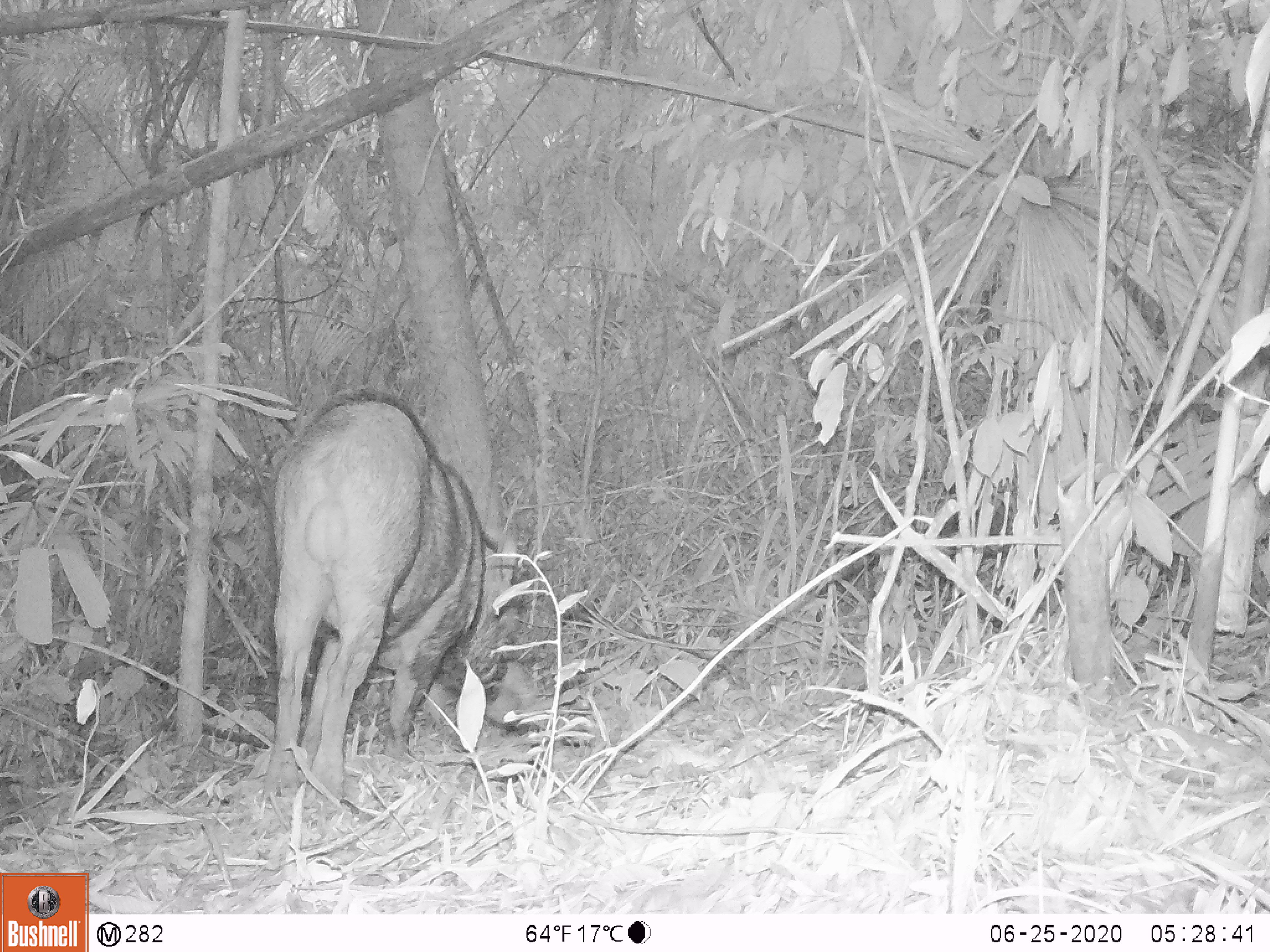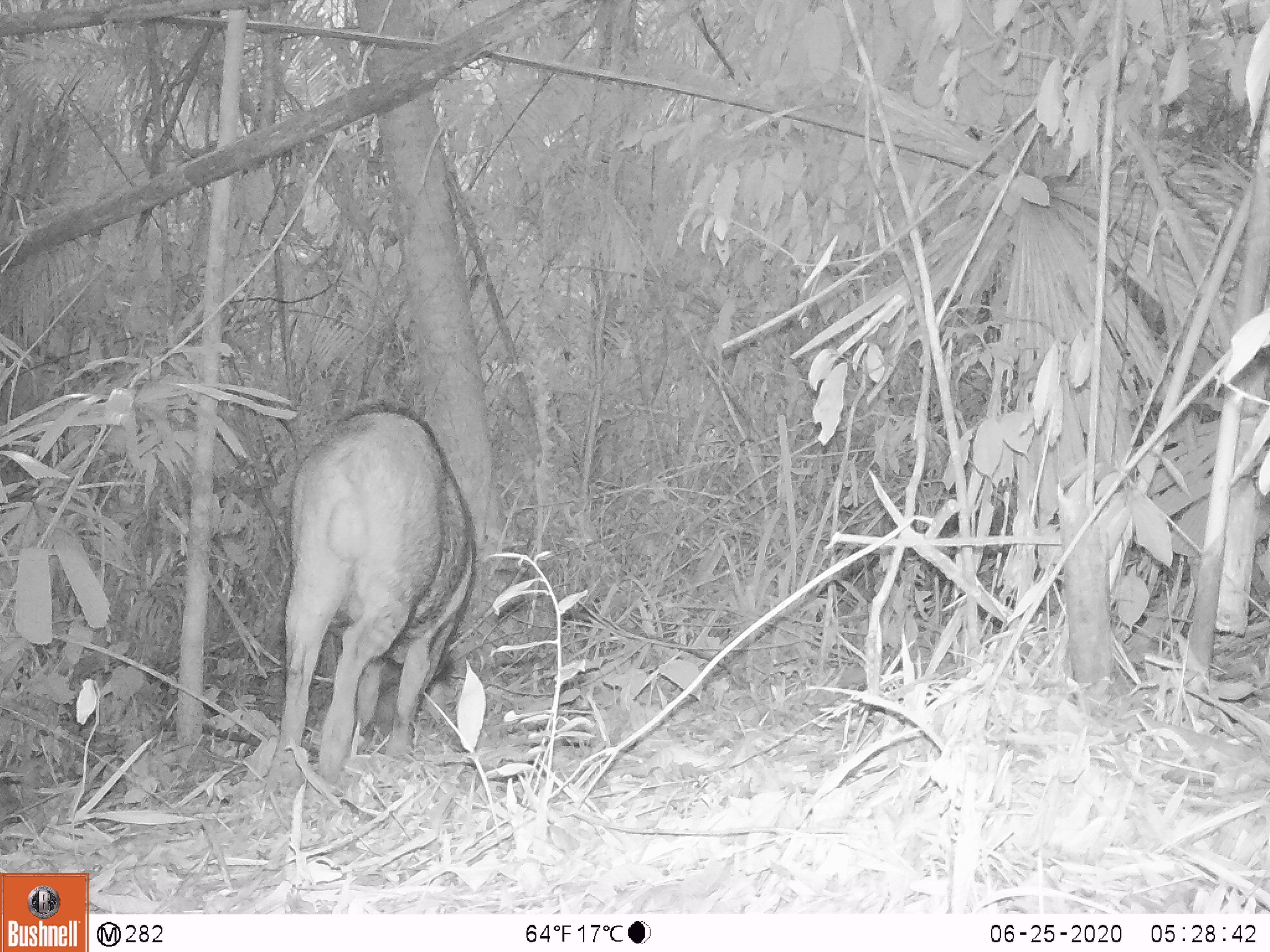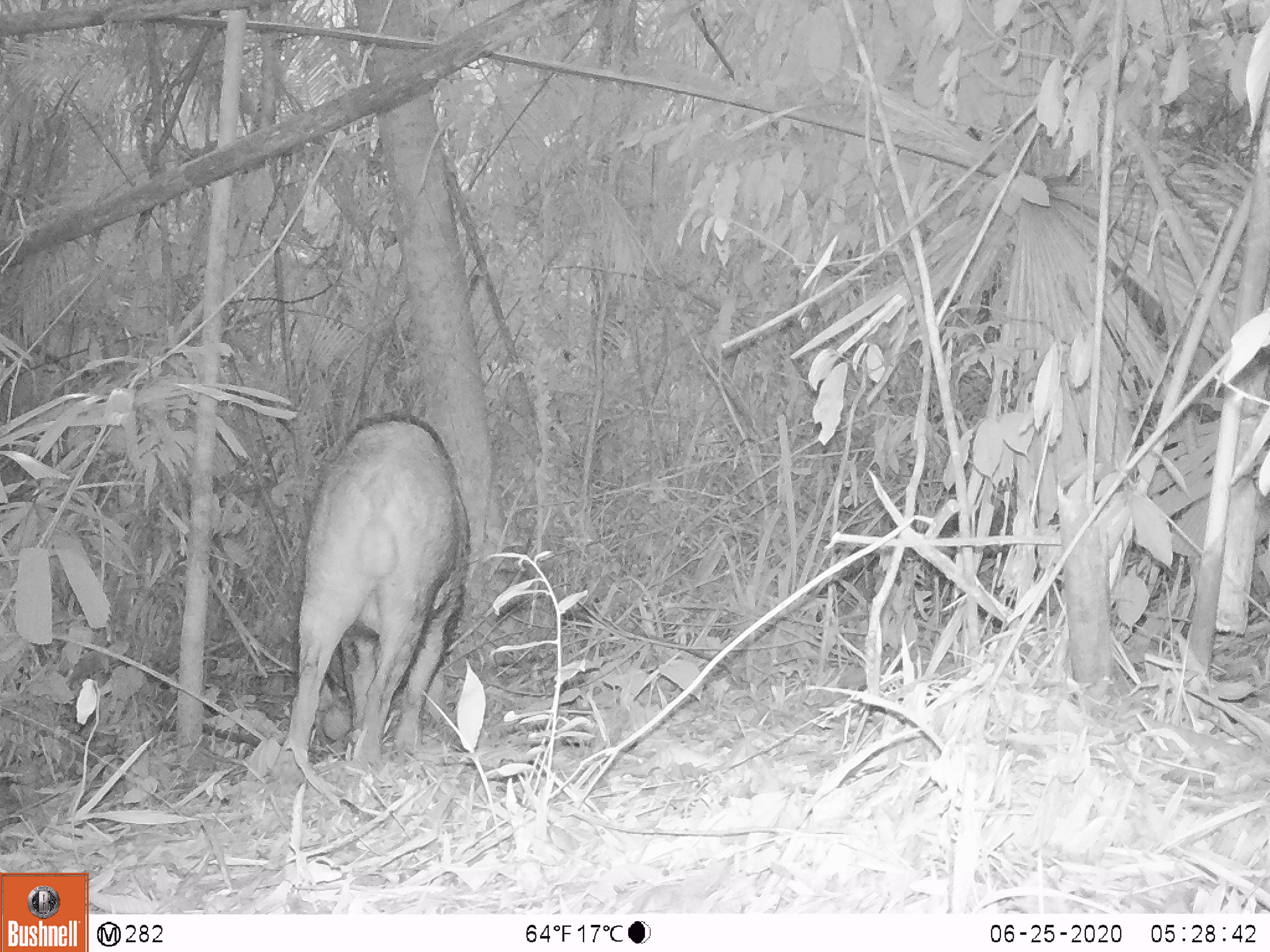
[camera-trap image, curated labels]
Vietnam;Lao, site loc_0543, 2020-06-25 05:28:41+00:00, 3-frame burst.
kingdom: Animalia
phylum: Chordata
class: Mammalia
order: Artiodactyla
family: Suidae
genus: Sus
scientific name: Sus scrofa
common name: eurasian wild pig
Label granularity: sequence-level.